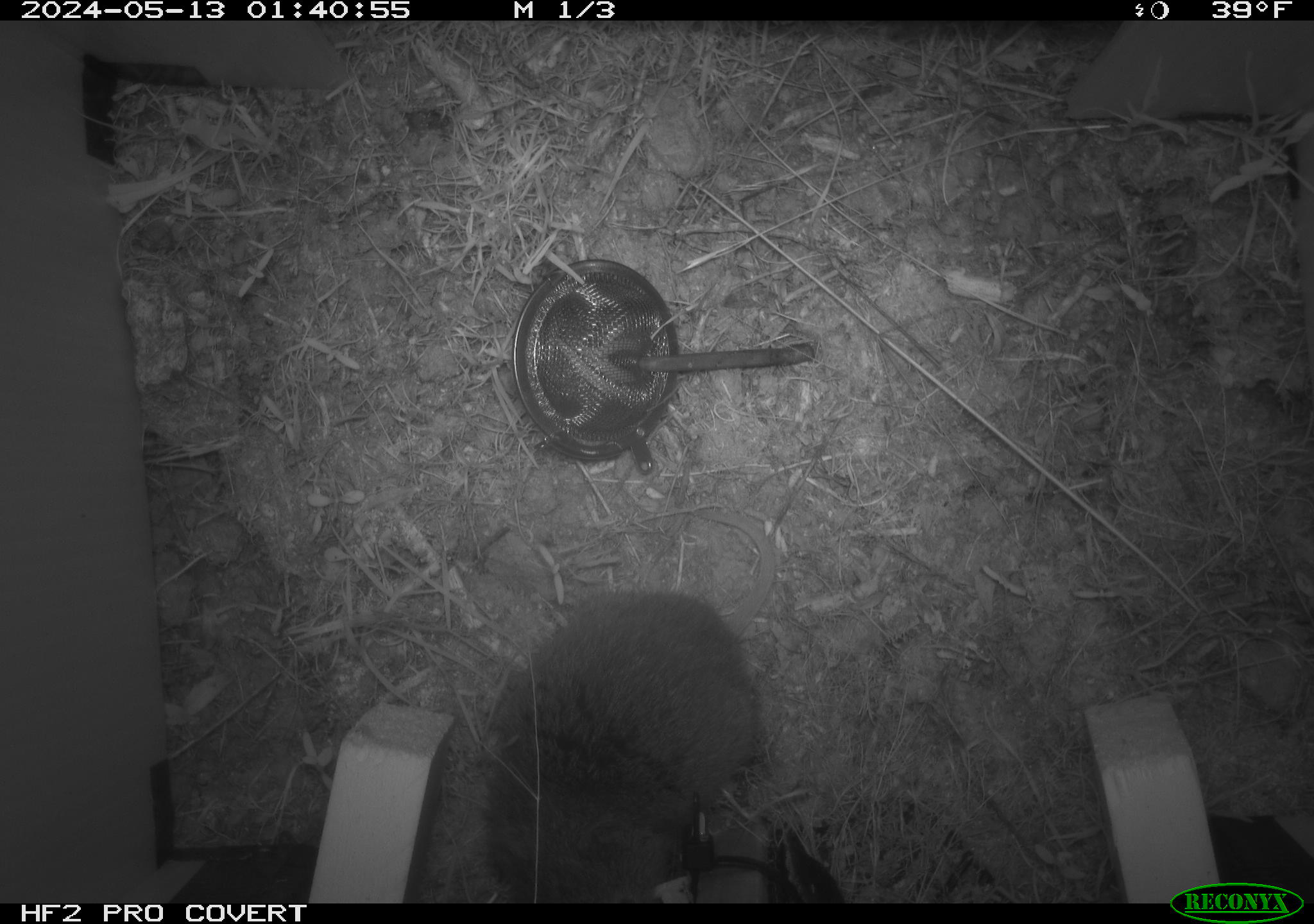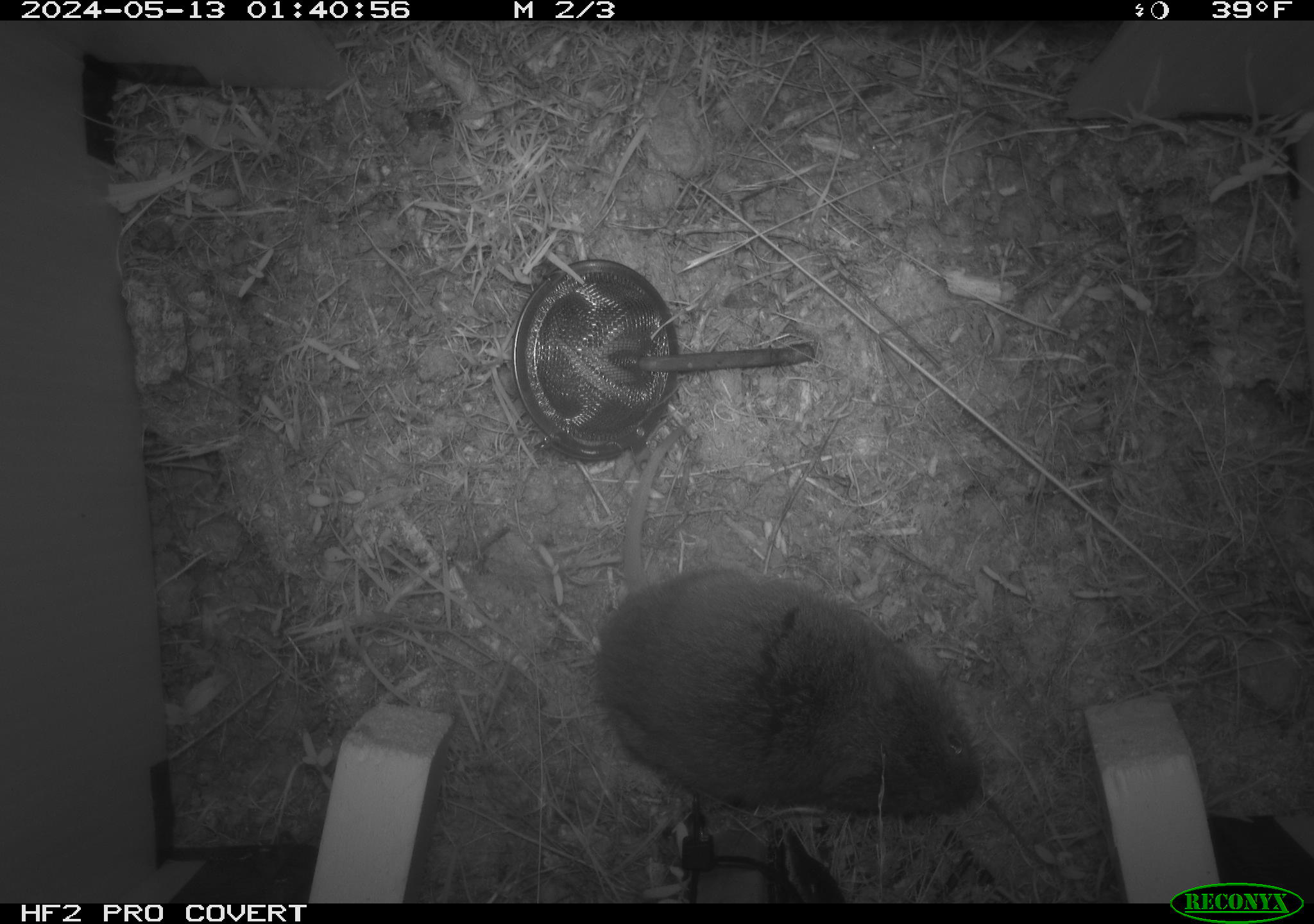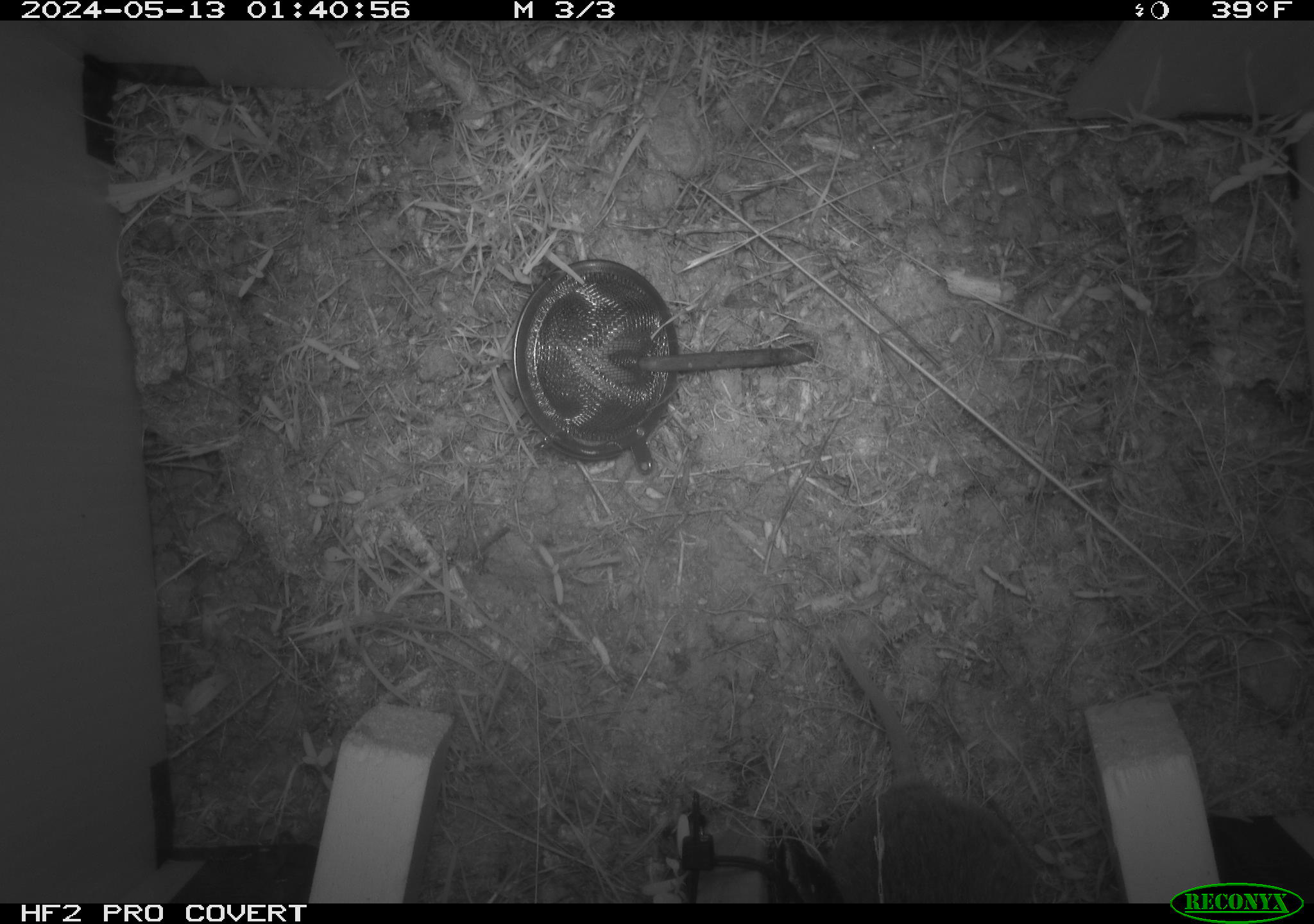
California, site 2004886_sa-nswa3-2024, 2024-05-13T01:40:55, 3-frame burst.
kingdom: Animalia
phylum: Chordata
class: Mammalia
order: Rodentia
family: Cricetidae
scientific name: Arvicolinae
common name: voles, lemmings, and muskrats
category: arvicolinae subfamily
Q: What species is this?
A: Arvicolinae subfamily (voles, lemmings, and muskrats) (Arvicolinae).